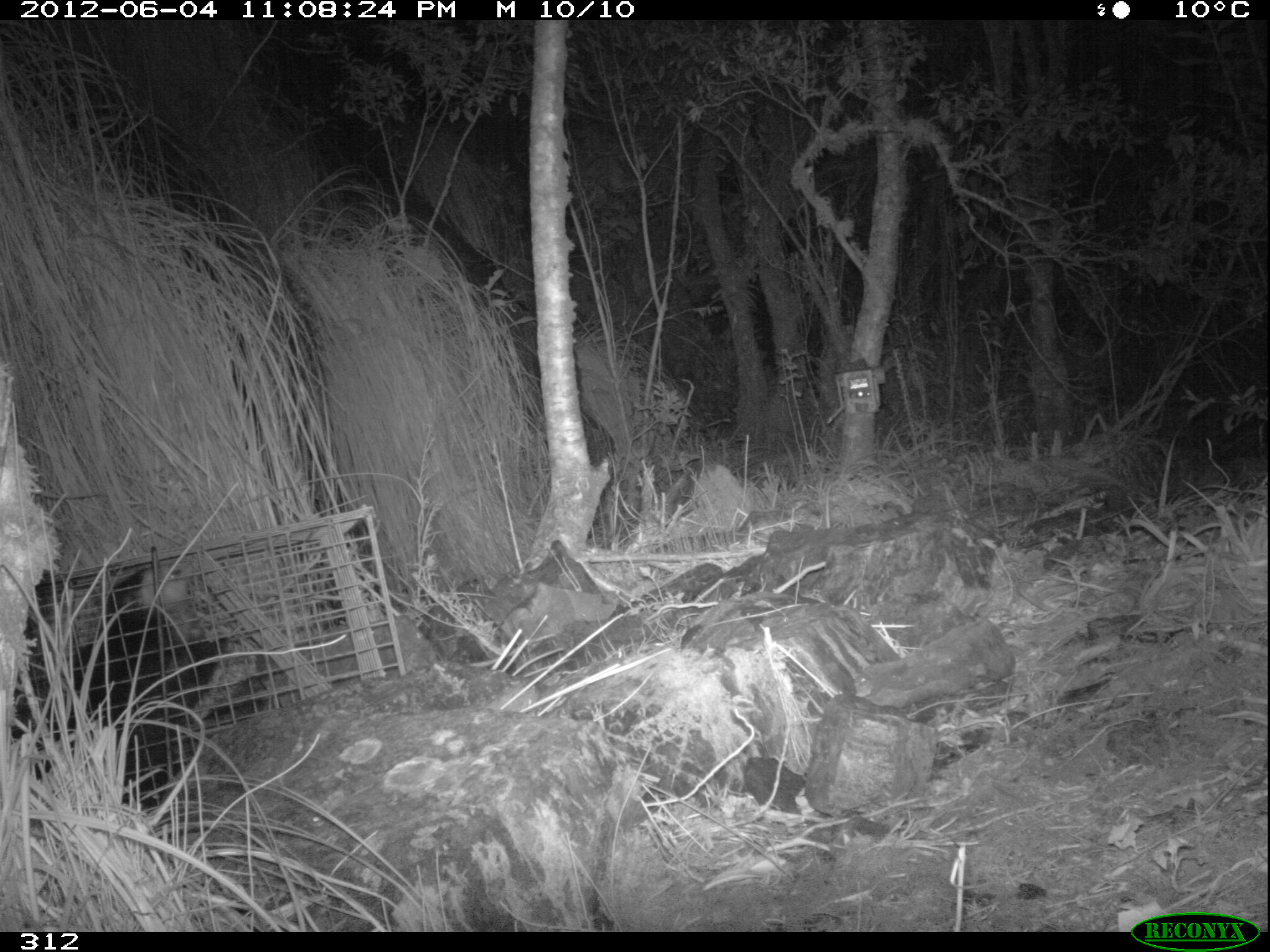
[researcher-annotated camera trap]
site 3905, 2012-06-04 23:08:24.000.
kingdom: Animalia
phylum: Chordata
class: Mammalia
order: Didelphimorphia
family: Didelphidae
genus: Didelphis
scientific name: Didelphis pernigra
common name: andean white-eared opossum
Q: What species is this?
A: Didelphis pernigra (andean white-eared opossum).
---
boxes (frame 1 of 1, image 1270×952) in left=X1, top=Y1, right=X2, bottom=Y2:
didelphis pernigra: left=11, top=550, right=242, bottom=809